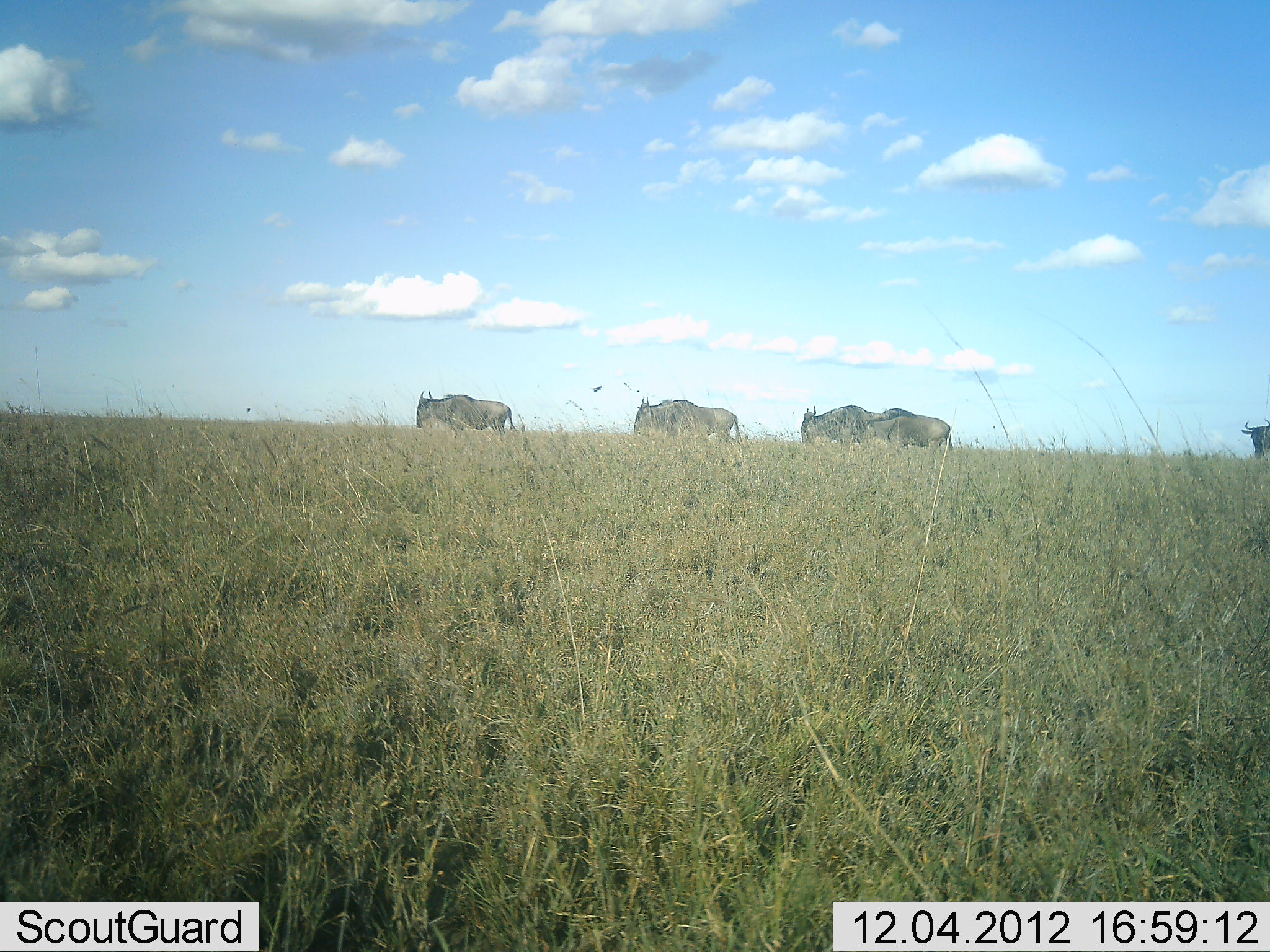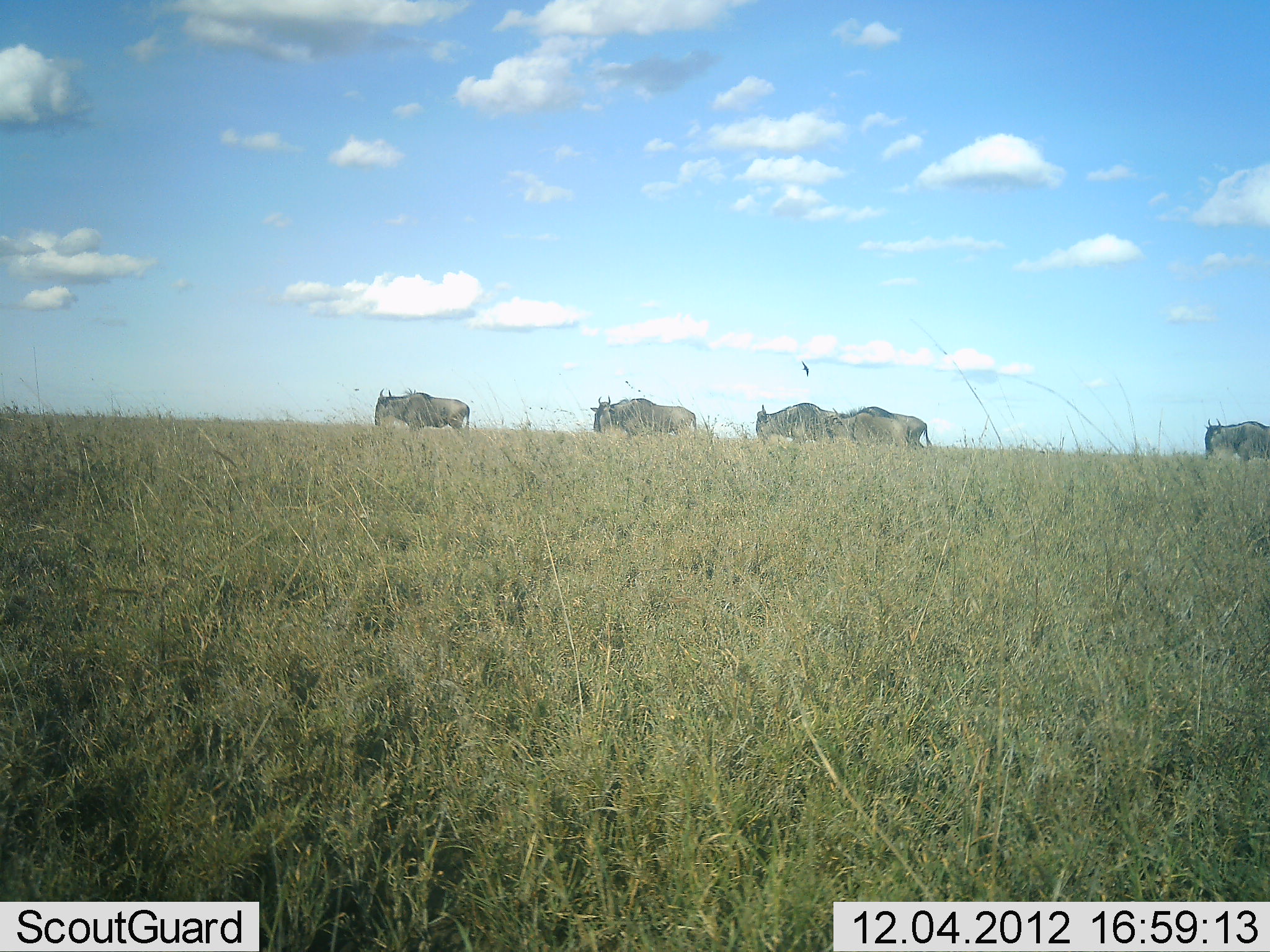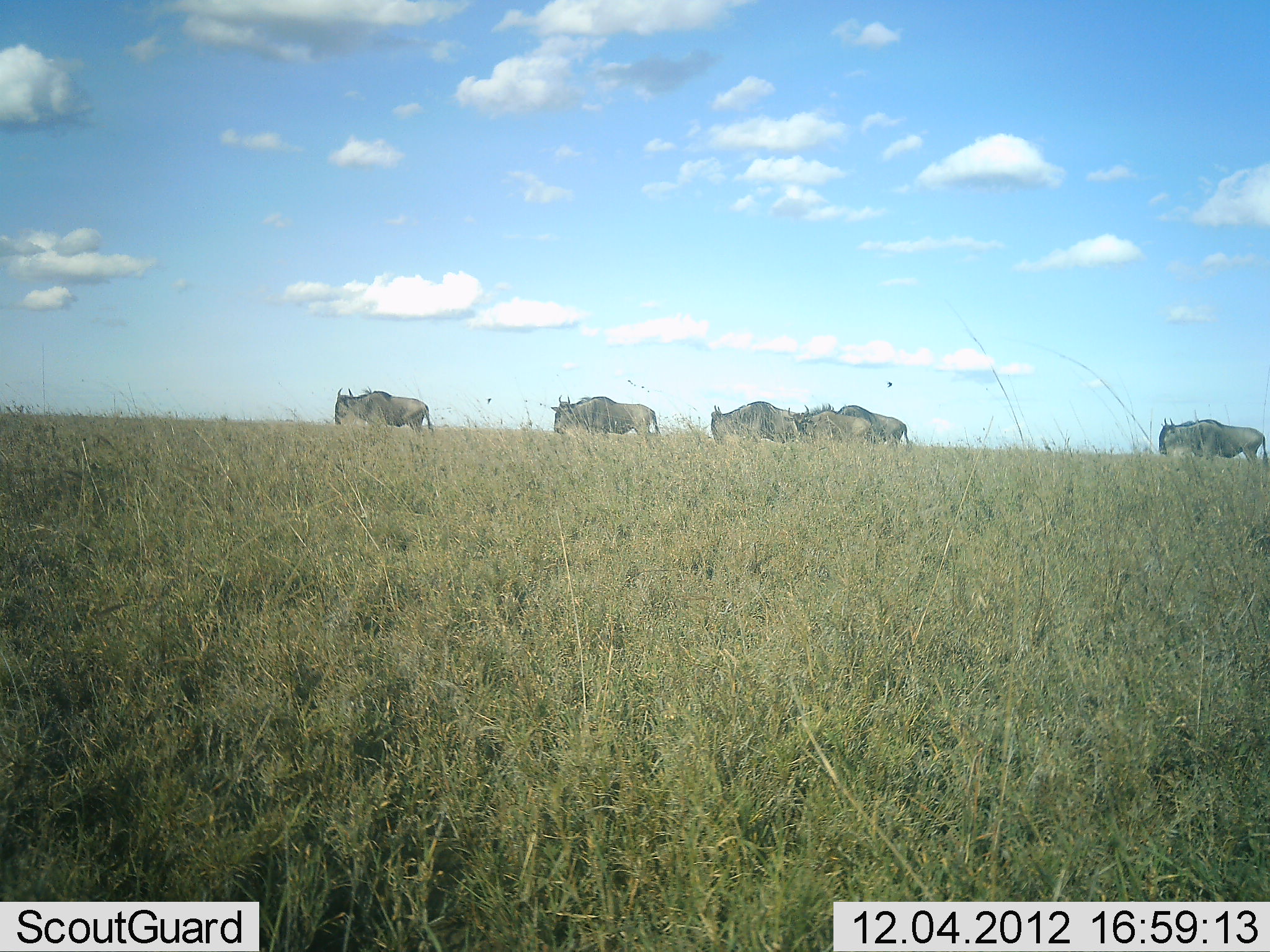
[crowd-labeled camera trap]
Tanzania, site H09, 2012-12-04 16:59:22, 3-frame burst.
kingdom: Animalia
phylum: Chordata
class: Mammalia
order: Artiodactyla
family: Bovidae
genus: Connochaetes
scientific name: Connochaetes taurinus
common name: blue wildebeest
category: wildebeest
Wildebeest (blue wildebeest) (Connochaetes taurinus), count 5. Behavior (volunteer vote fractions): standing 0%, resting 0%, moving 100%, interacting 0%. Young present (vote fraction): 0%. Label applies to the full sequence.